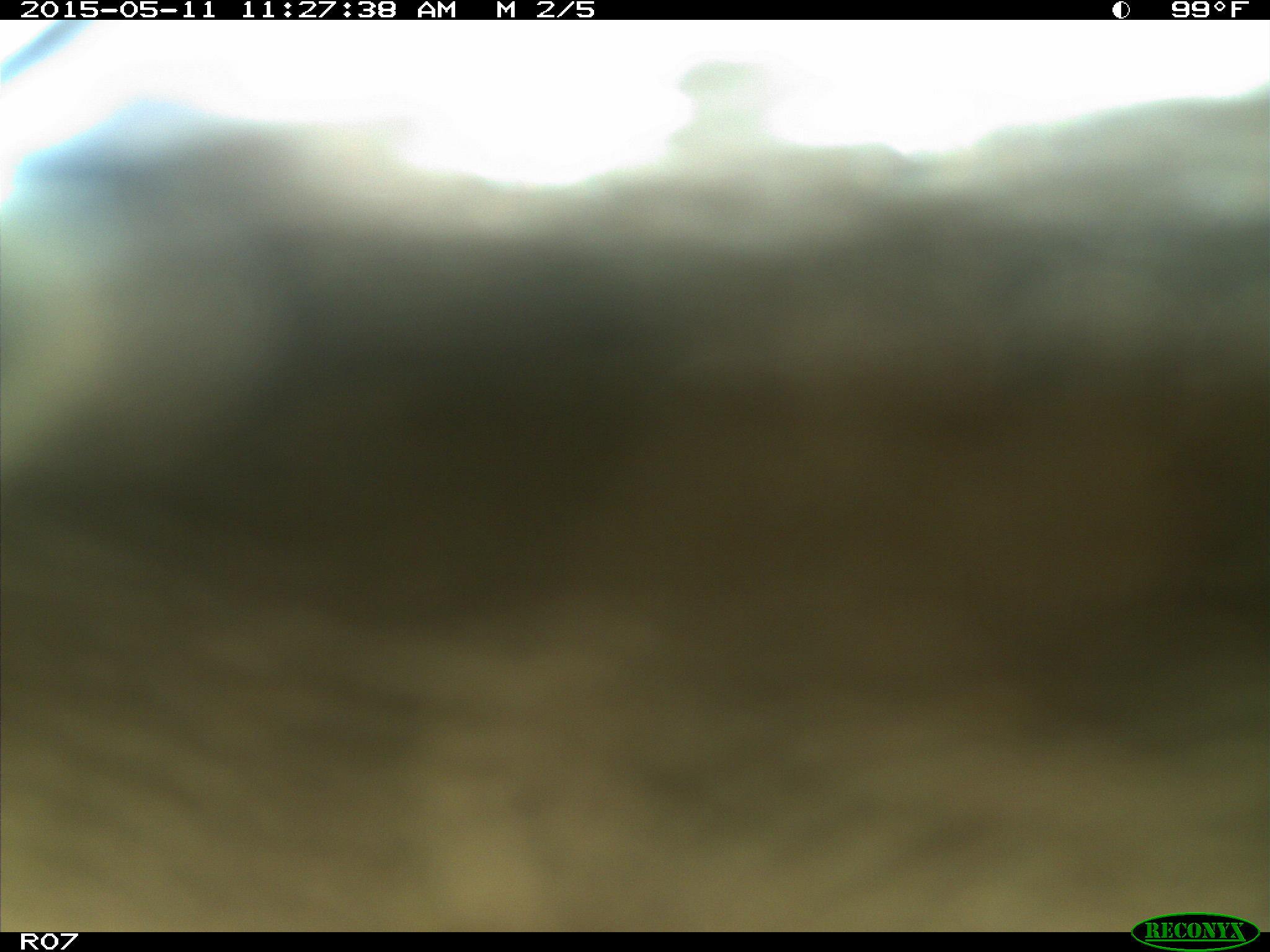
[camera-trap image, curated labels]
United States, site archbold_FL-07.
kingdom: Animalia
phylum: Chordata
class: Mammalia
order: Artiodactyla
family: Bovidae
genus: Bos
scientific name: Bos taurus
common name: domestic cow